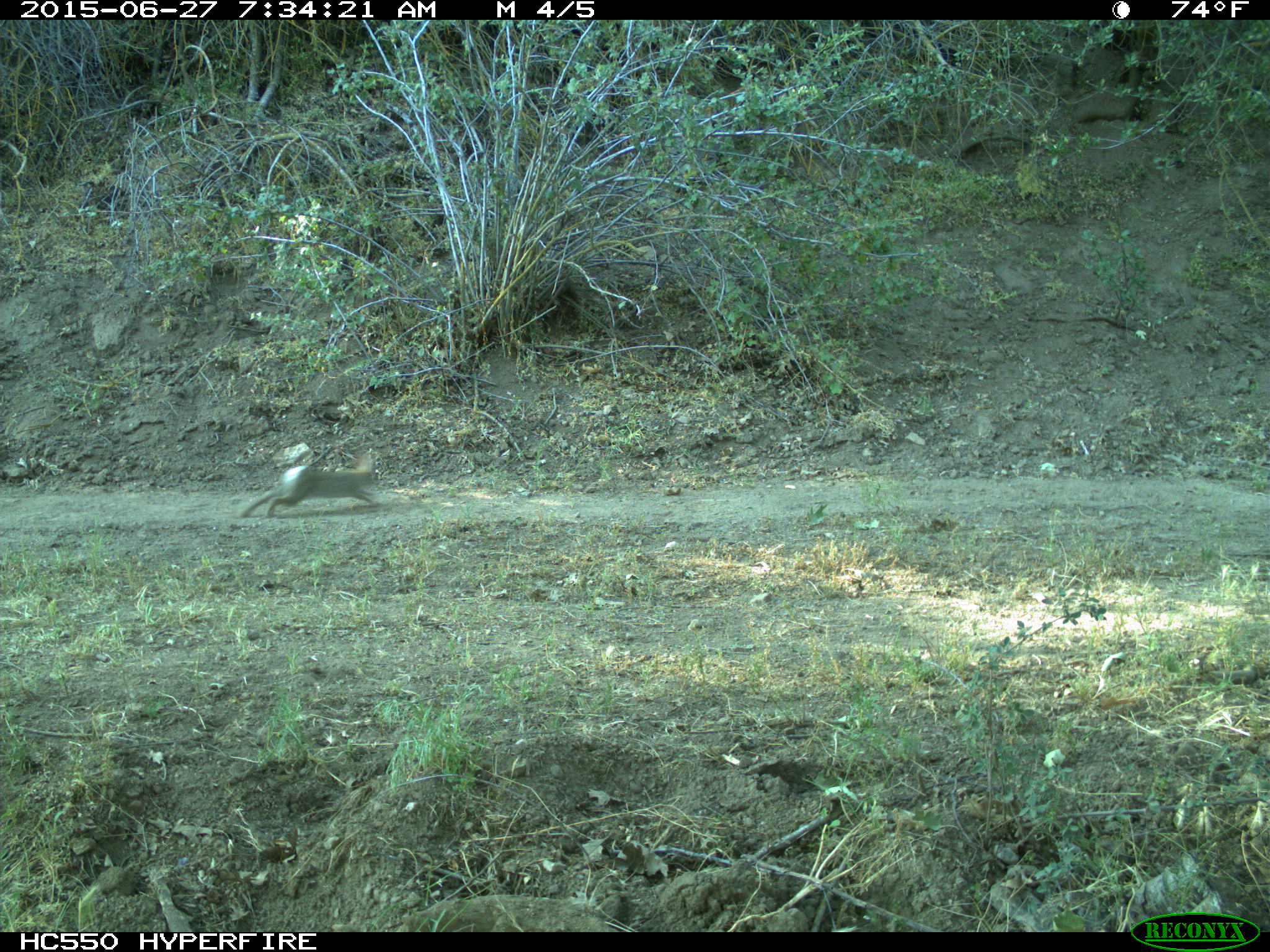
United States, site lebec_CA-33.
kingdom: Animalia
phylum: Chordata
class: Mammalia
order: Lagomorpha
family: Leporidae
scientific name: Leporidae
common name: rabbits and hares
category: unidentified rabbit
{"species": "unidentified rabbit (rabbits and hares) (Leporidae)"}